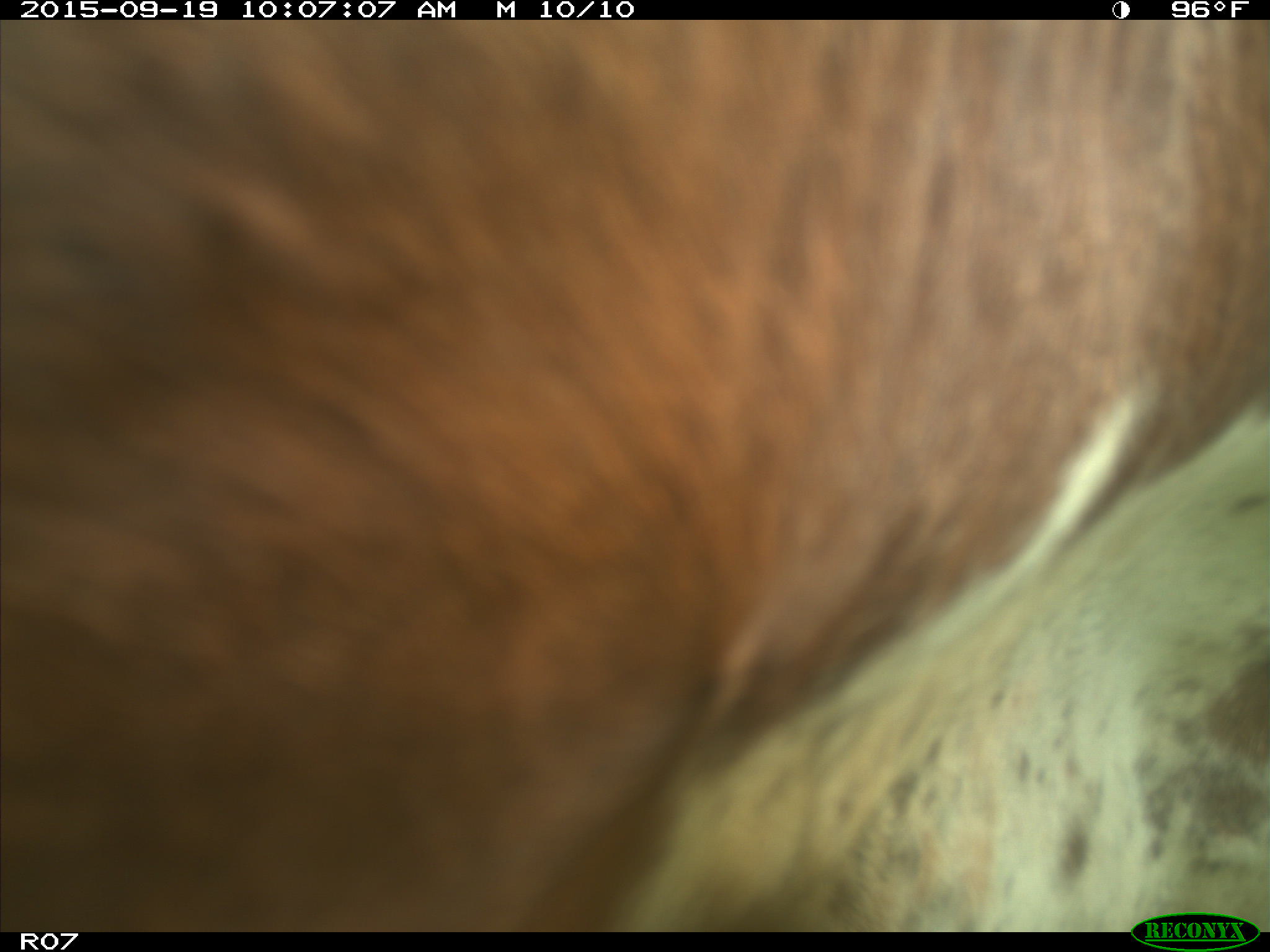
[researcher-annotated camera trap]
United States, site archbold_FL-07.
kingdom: Animalia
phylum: Chordata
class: Mammalia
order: Artiodactyla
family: Bovidae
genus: Bos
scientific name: Bos taurus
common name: domestic cow